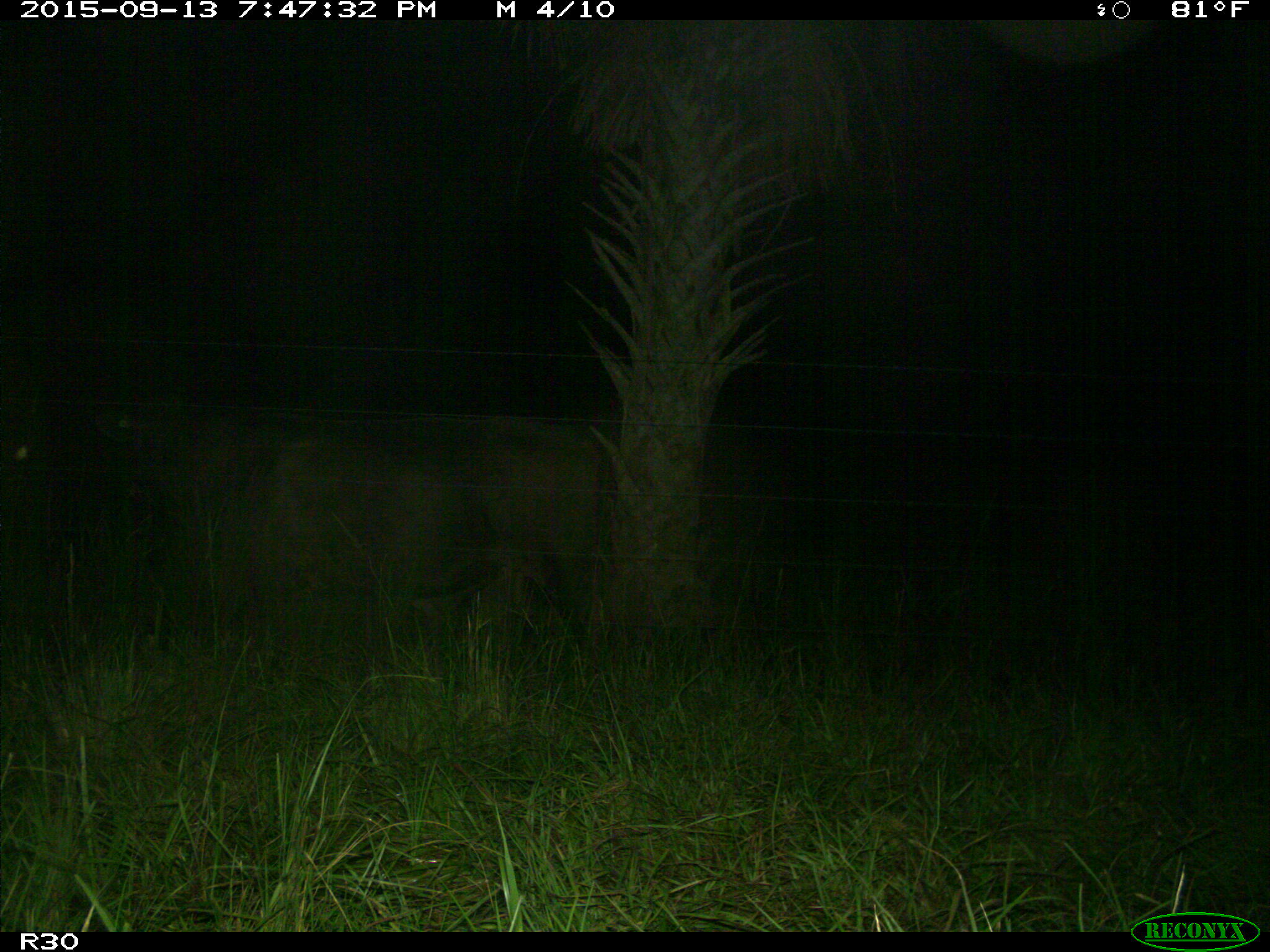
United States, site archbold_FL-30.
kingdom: Animalia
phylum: Chordata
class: Mammalia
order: Artiodactyla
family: Bovidae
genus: Bos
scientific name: Bos taurus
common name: domestic cow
Bos taurus (domestic cow).